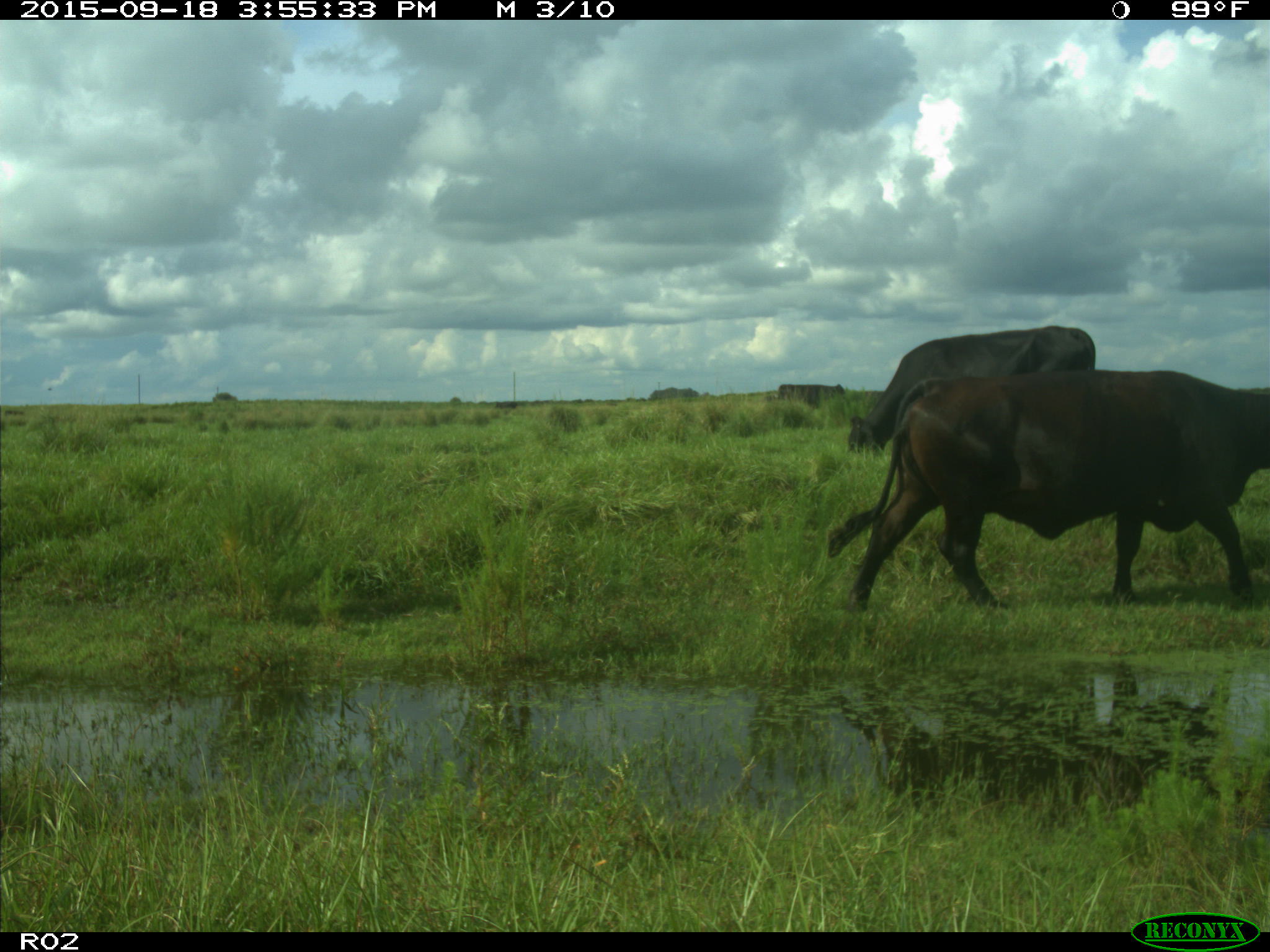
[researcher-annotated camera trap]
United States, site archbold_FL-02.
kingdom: Animalia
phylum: Chordata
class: Mammalia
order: Artiodactyla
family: Bovidae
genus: Bos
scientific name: Bos taurus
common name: domestic cow